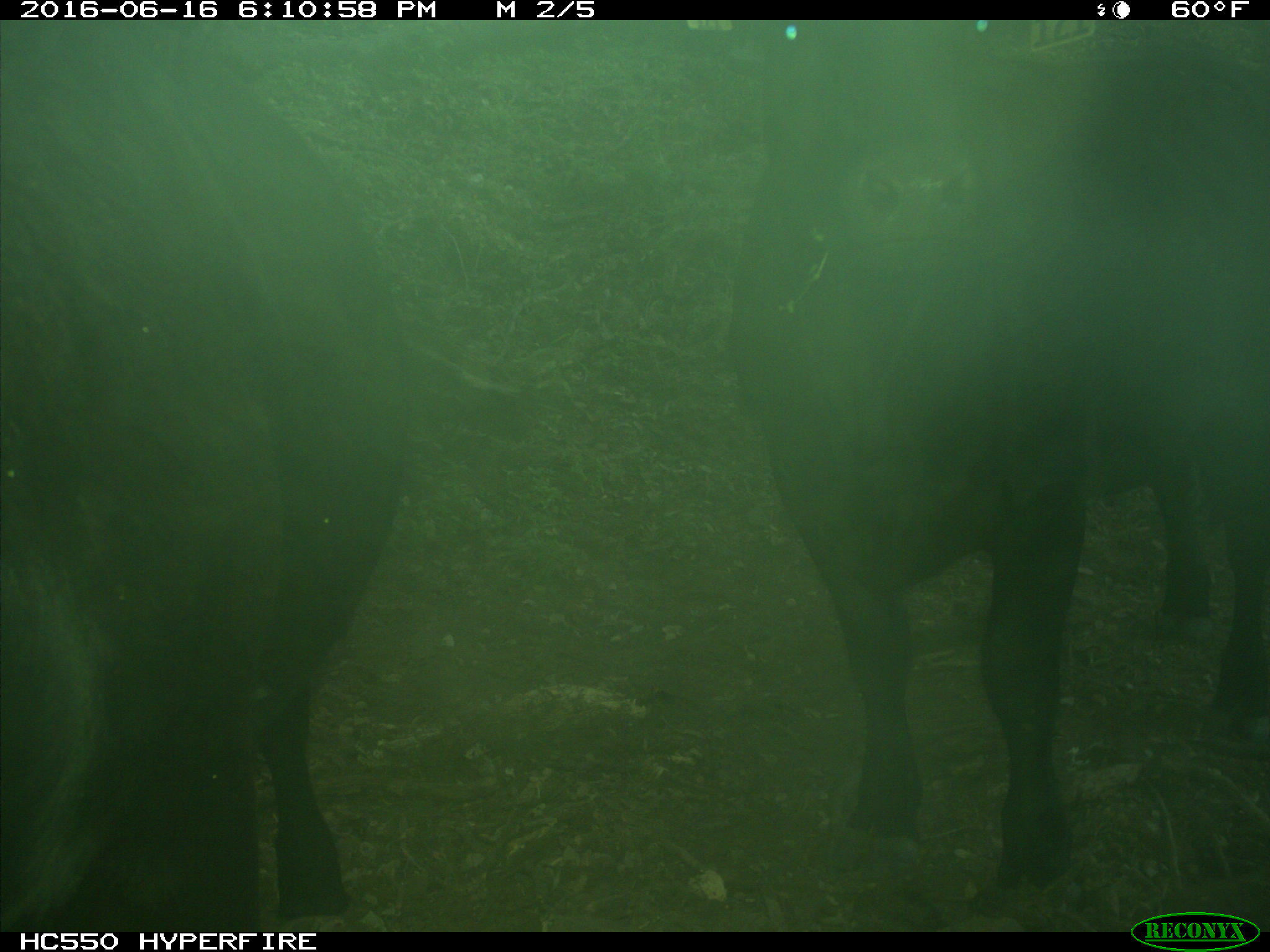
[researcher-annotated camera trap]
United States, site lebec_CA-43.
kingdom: Animalia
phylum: Chordata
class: Mammalia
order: Artiodactyla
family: Bovidae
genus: Bos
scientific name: Bos taurus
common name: domestic cow